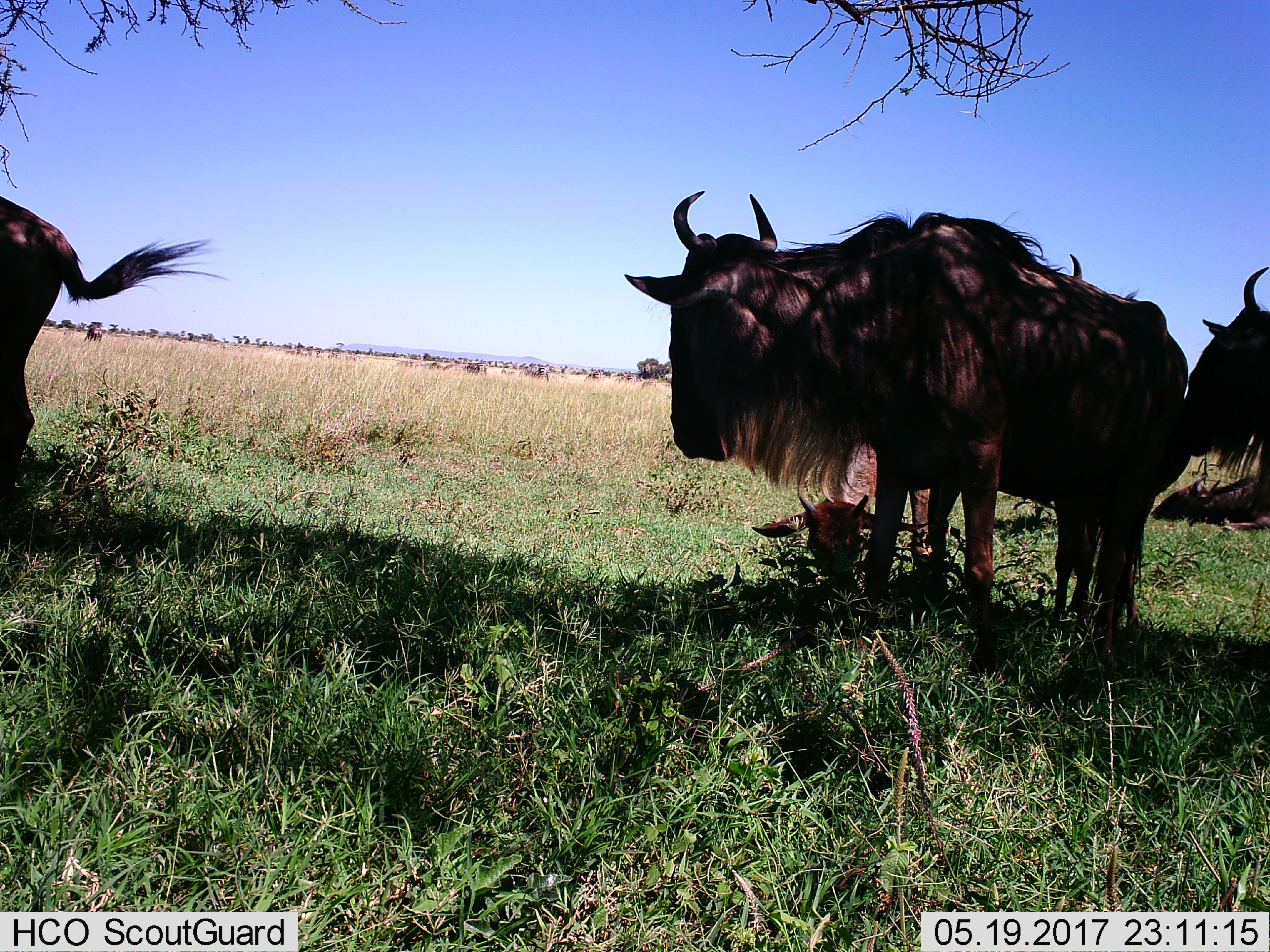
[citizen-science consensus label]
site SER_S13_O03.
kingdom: Animalia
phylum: Chordata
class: Mammalia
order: Artiodactyla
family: Bovidae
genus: Connochaetes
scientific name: Connochaetes taurinus taurinus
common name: blue wildebeest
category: wildebeestblue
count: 5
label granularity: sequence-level